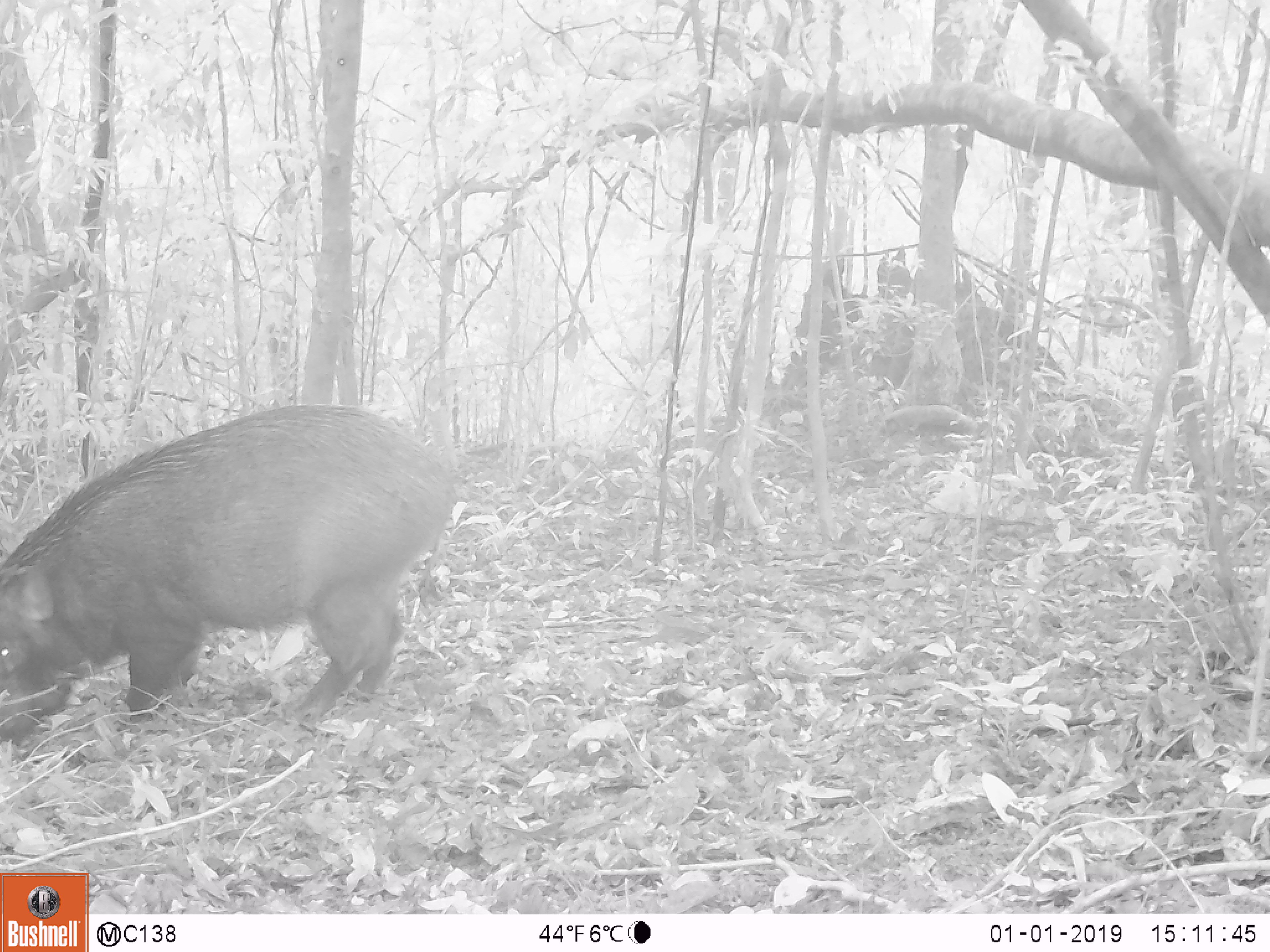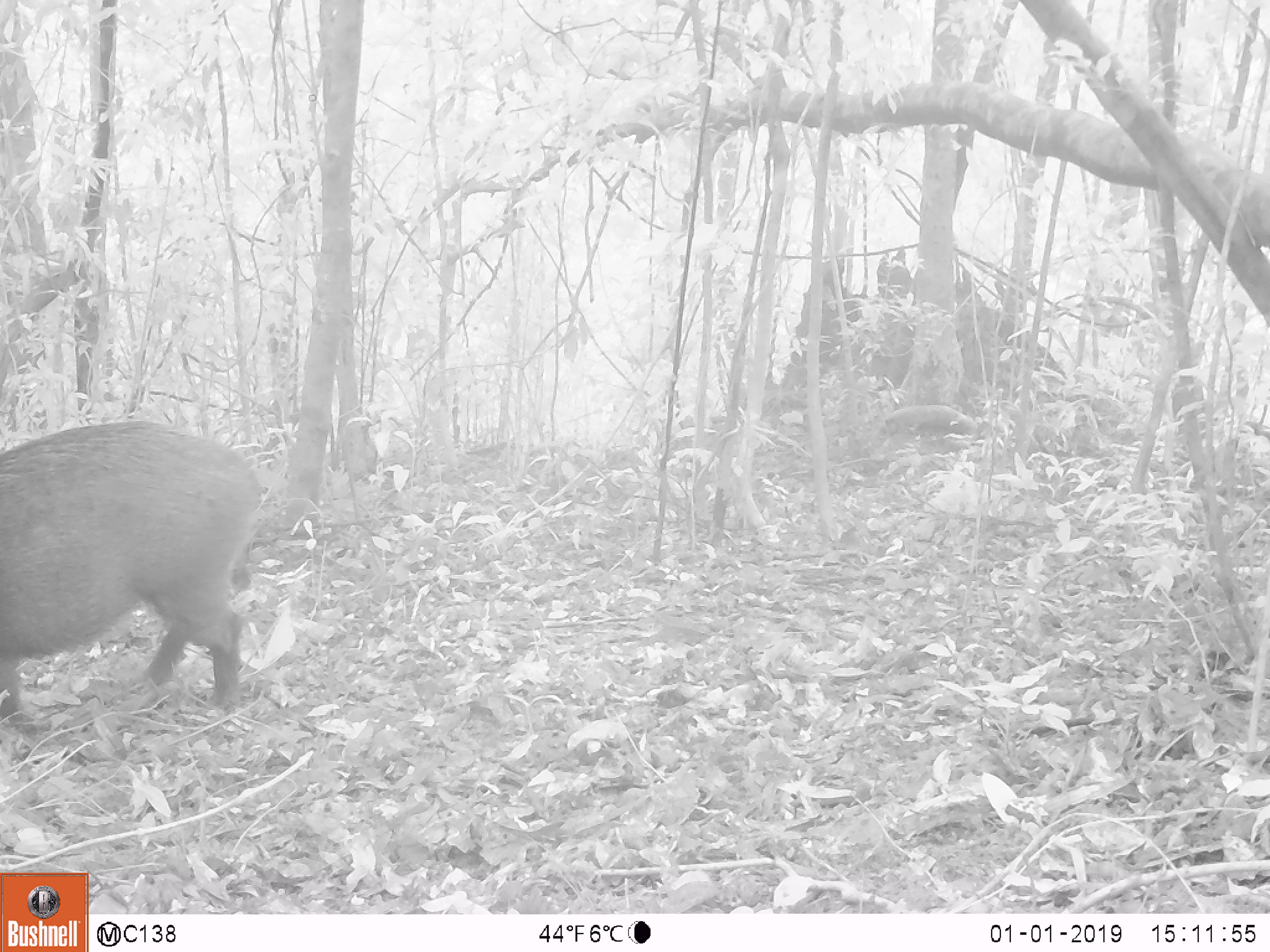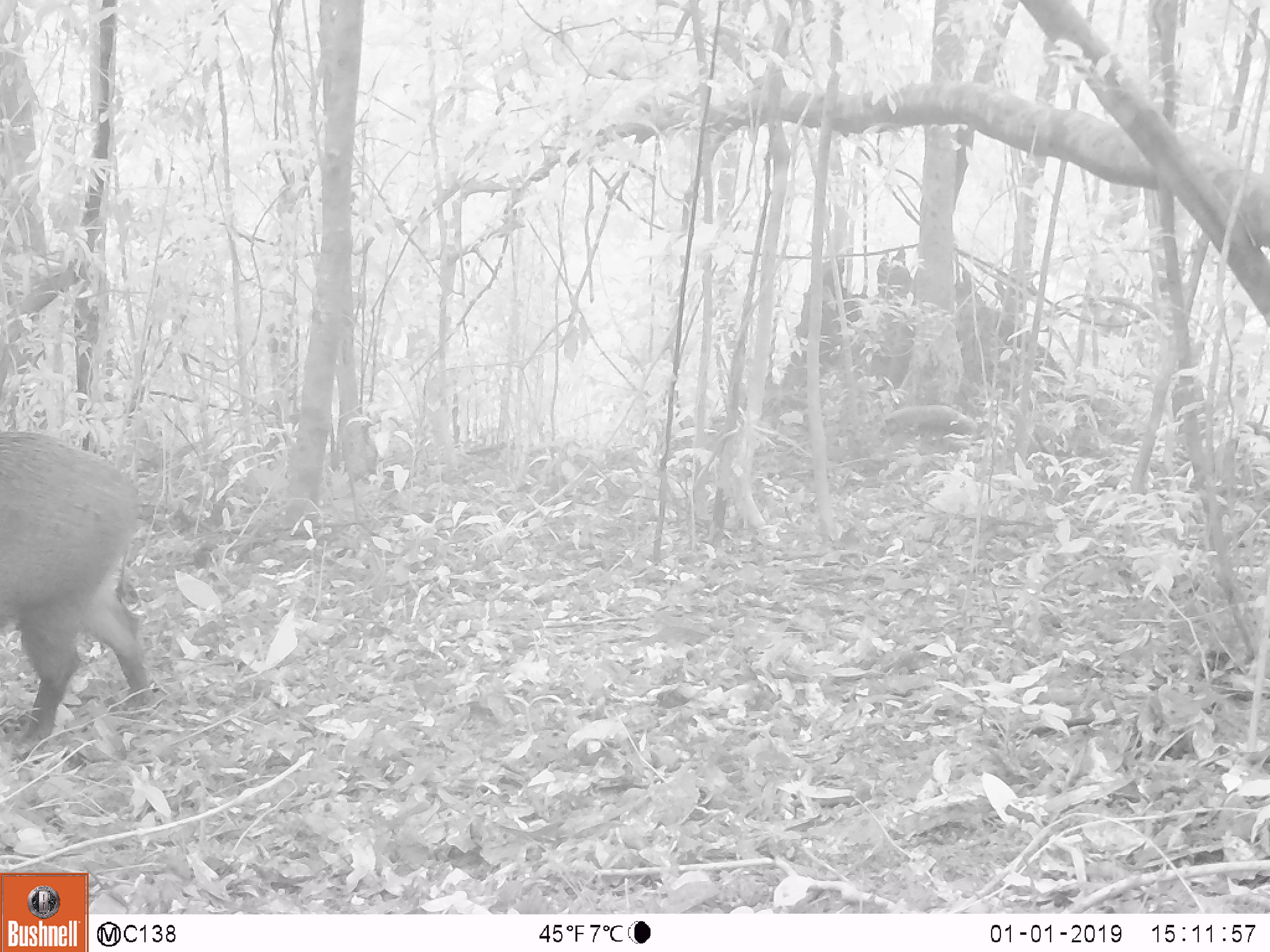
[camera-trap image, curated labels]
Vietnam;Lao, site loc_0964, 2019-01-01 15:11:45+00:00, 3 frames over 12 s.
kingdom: Animalia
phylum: Chordata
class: Mammalia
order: Artiodactyla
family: Suidae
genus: Sus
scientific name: Sus scrofa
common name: eurasian wild pig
Eurasian wild pig (Sus scrofa). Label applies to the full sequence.